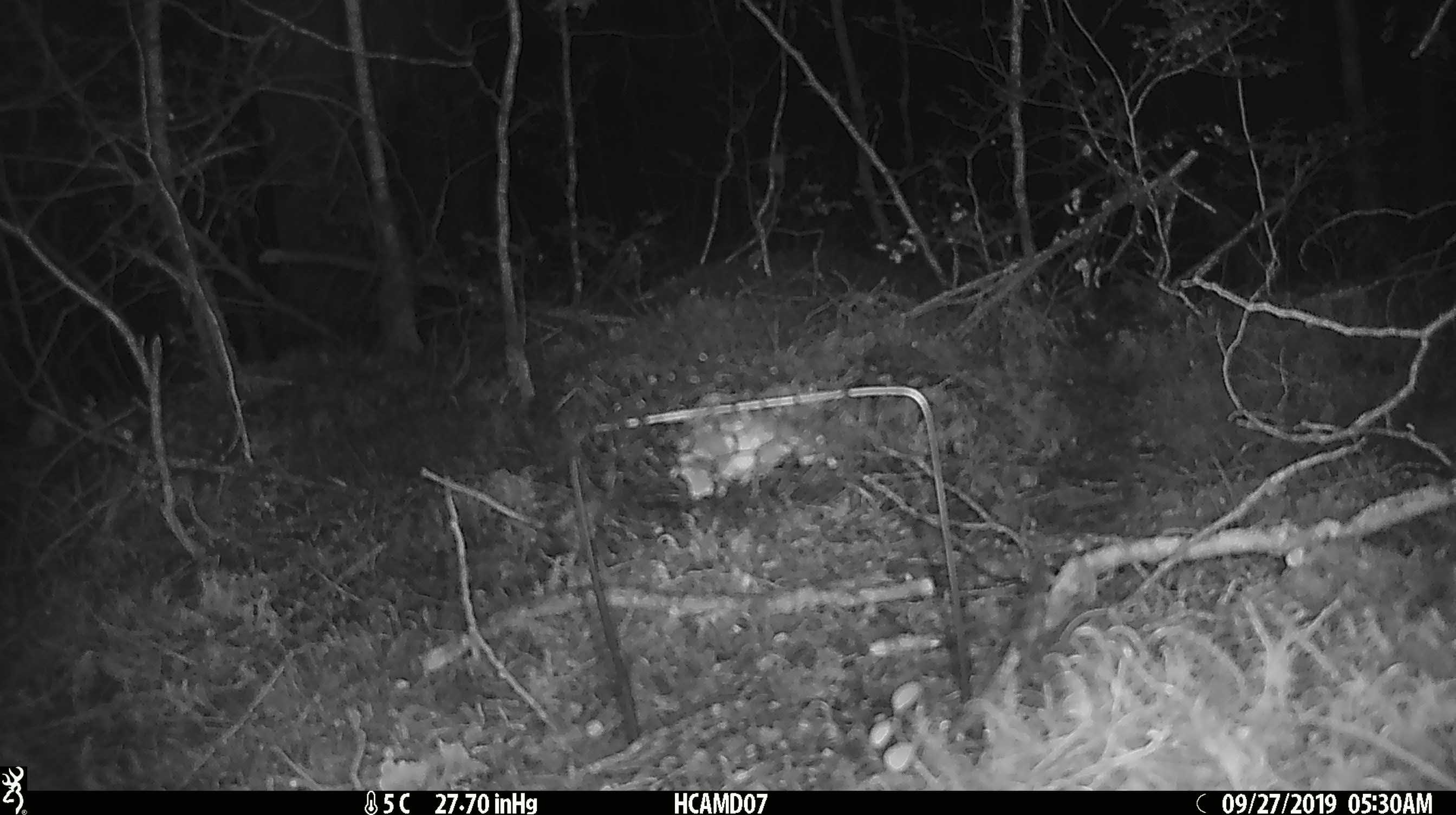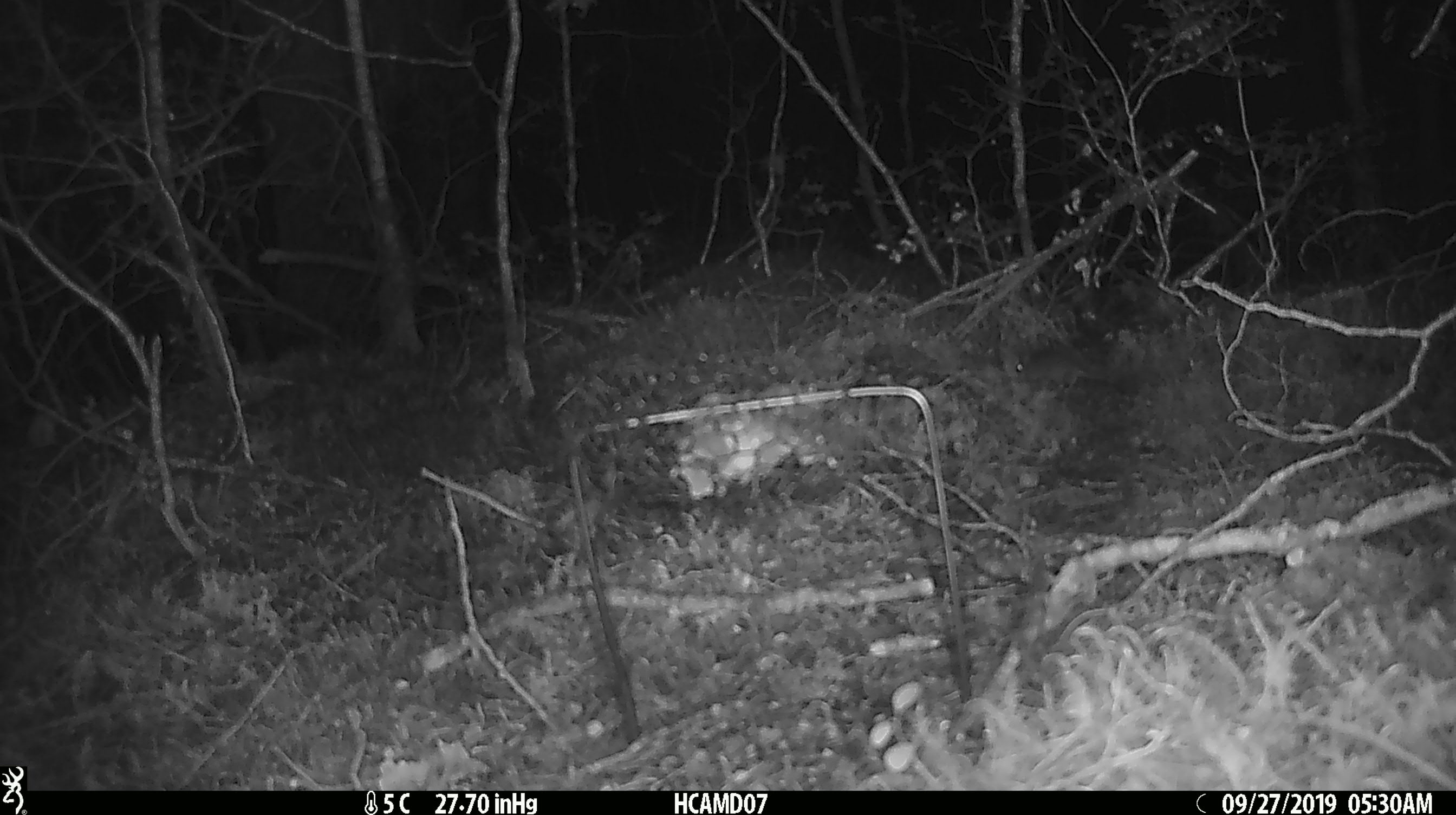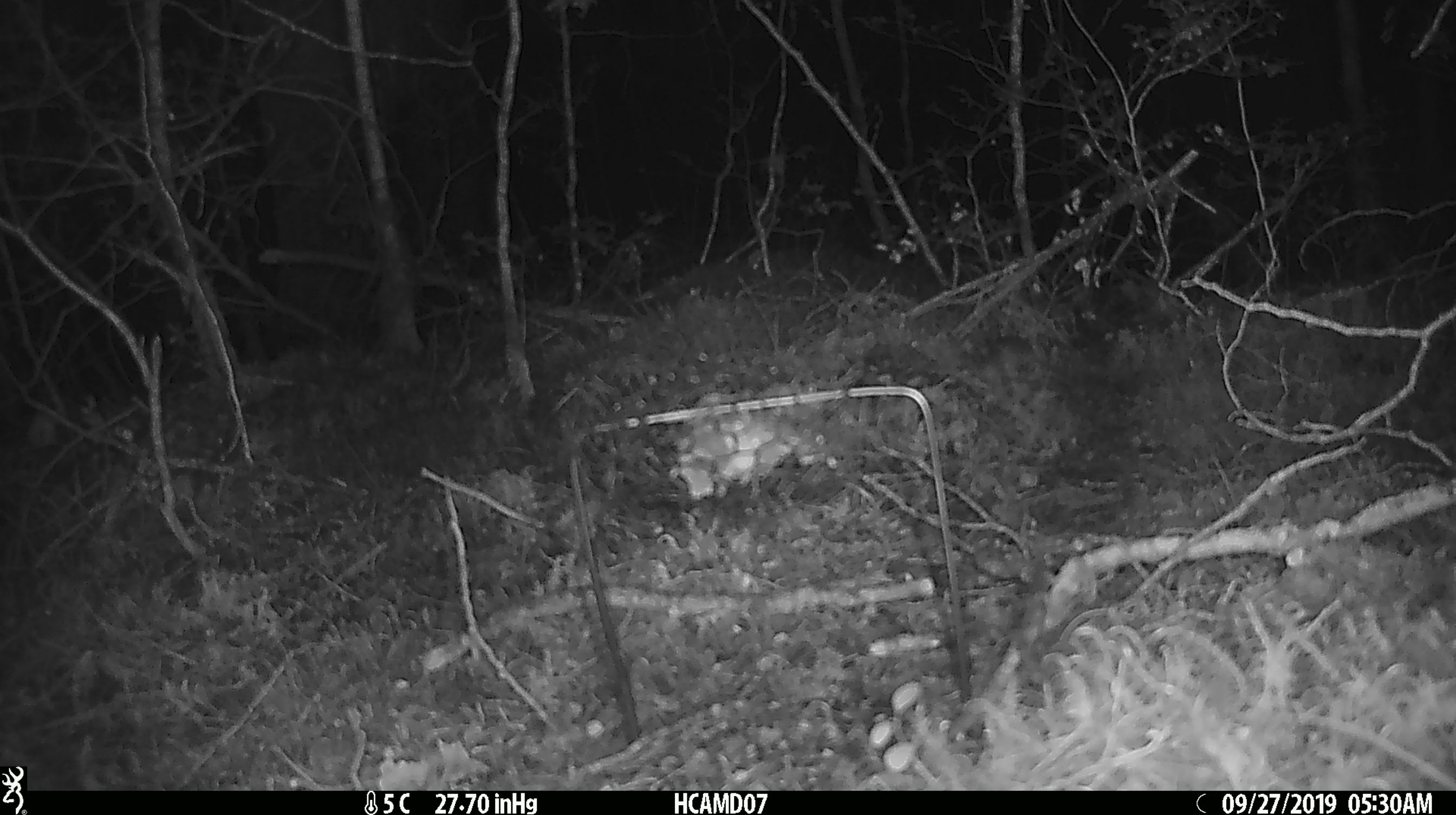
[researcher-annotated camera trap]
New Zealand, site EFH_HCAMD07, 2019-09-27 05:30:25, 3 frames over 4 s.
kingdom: Animalia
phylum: Chordata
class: Mammalia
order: Rodentia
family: Muridae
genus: Mus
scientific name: Mus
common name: mouse